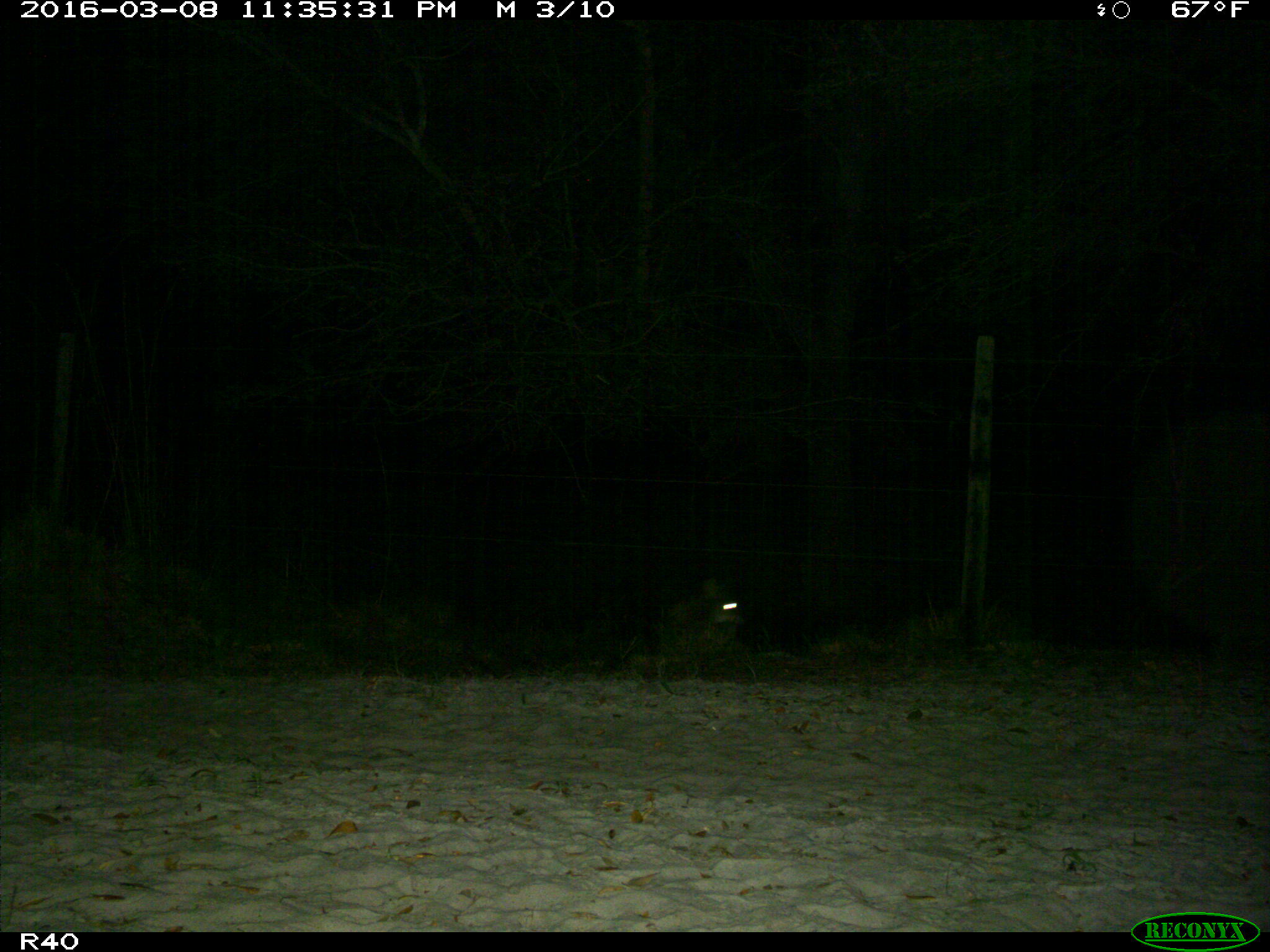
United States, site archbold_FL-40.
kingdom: Animalia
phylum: Chordata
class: Mammalia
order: Carnivora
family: Canidae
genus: Canis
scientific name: Canis latrans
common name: coyote